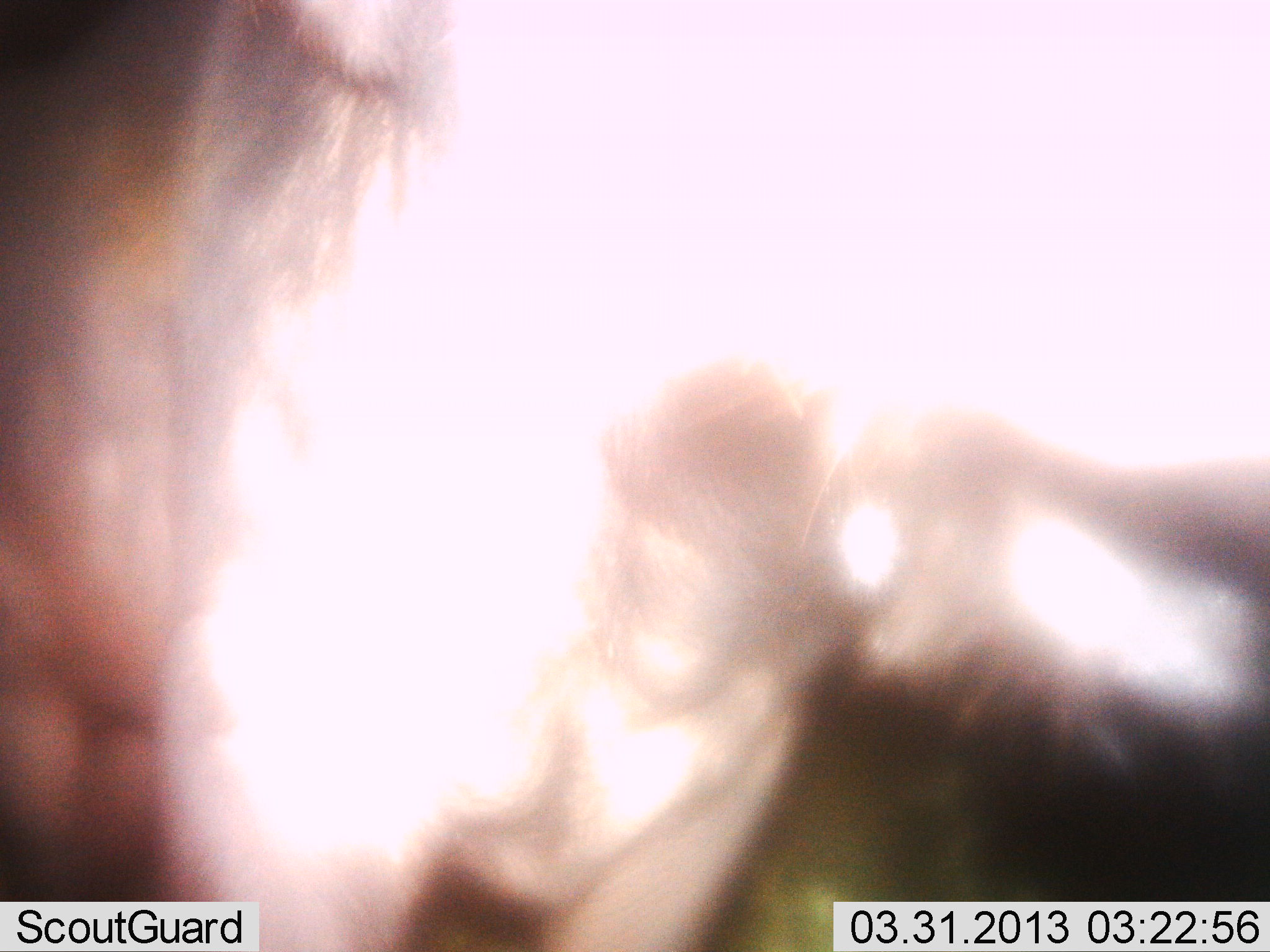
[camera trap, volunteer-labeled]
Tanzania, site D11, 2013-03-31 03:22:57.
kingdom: Animalia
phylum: Chordata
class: Mammalia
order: Artiodactyla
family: Bovidae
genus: Connochaetes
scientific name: Connochaetes taurinus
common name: blue wildebeest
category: wildebeest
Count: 1.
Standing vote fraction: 100%.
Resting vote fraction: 0%.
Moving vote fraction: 0%.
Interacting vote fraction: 0%.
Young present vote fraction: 0%.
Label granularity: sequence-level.